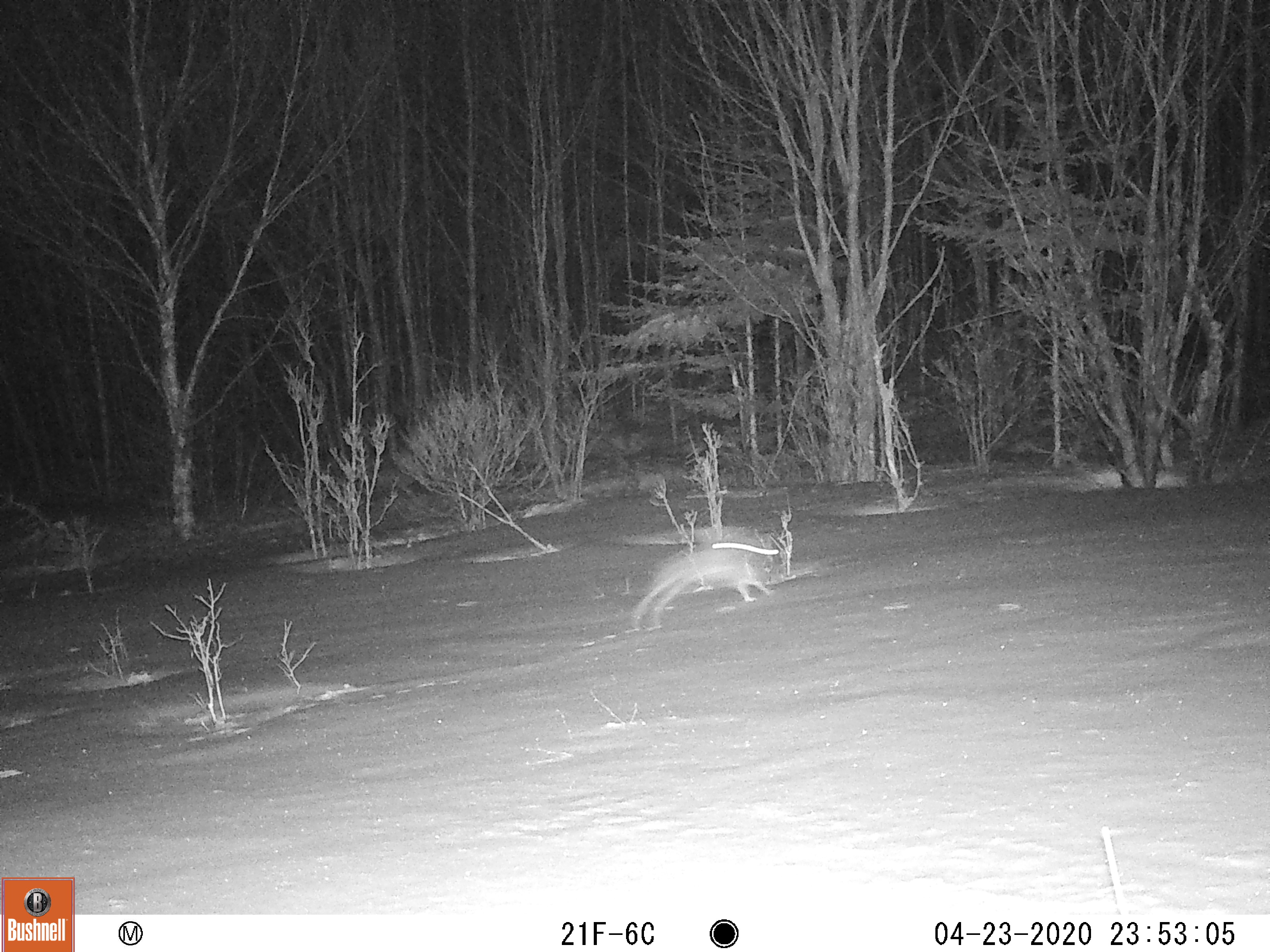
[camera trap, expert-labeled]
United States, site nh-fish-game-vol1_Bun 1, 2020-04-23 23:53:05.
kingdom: Animalia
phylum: Chordata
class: Mammalia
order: Lagomorpha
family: Leporidae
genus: Lepus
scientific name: Lepus americanus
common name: snowshoe hare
Snowshoe hare (Lepus americanus).